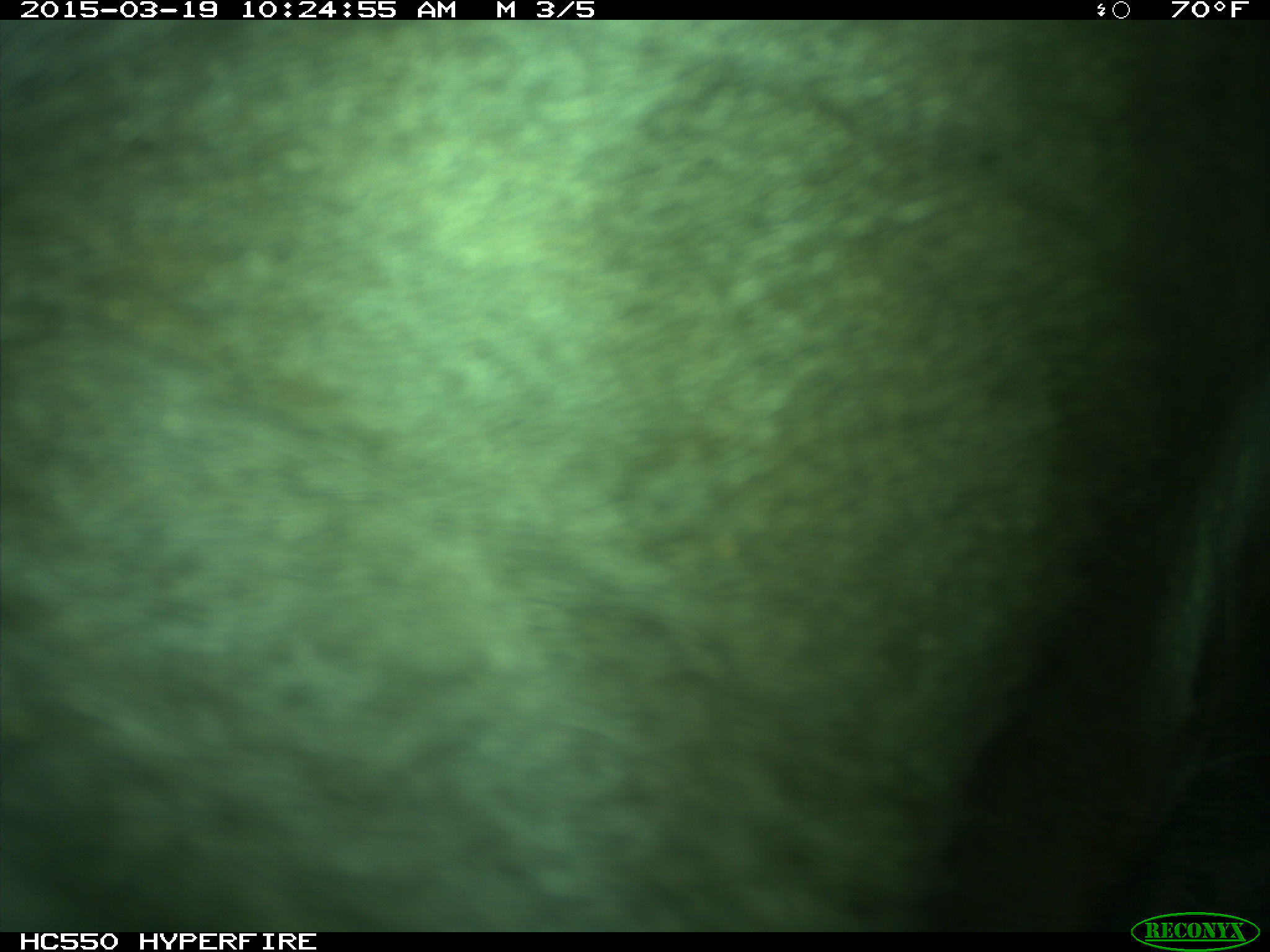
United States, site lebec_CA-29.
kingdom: Animalia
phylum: Chordata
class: Mammalia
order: Artiodactyla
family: Bovidae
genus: Bos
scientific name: Bos taurus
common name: domestic cow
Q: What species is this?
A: Bos taurus (domestic cow).